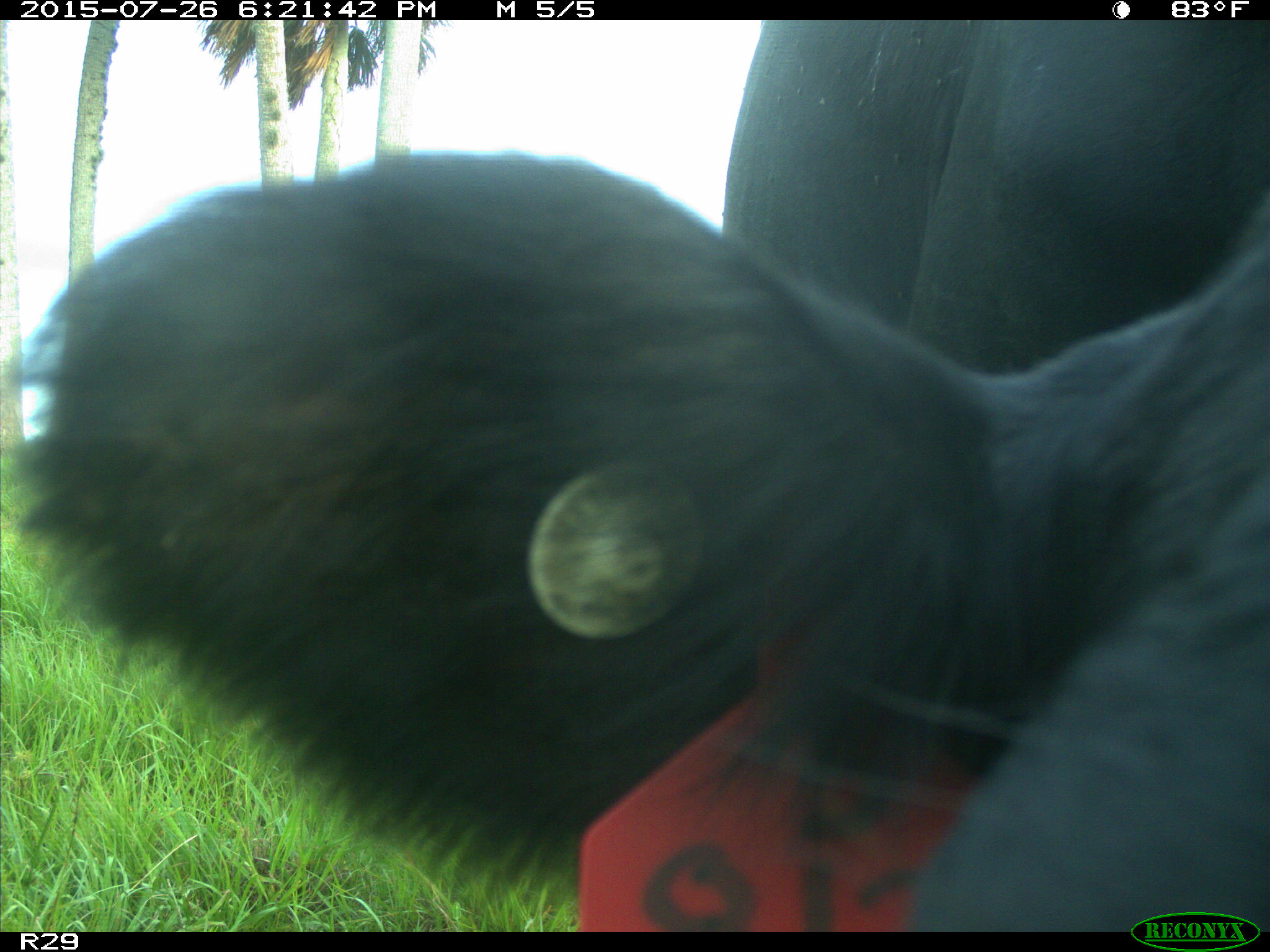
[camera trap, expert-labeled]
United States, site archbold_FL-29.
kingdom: Animalia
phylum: Chordata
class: Mammalia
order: Artiodactyla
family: Bovidae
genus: Bos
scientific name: Bos taurus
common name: domestic cow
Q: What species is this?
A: Bos taurus (domestic cow).